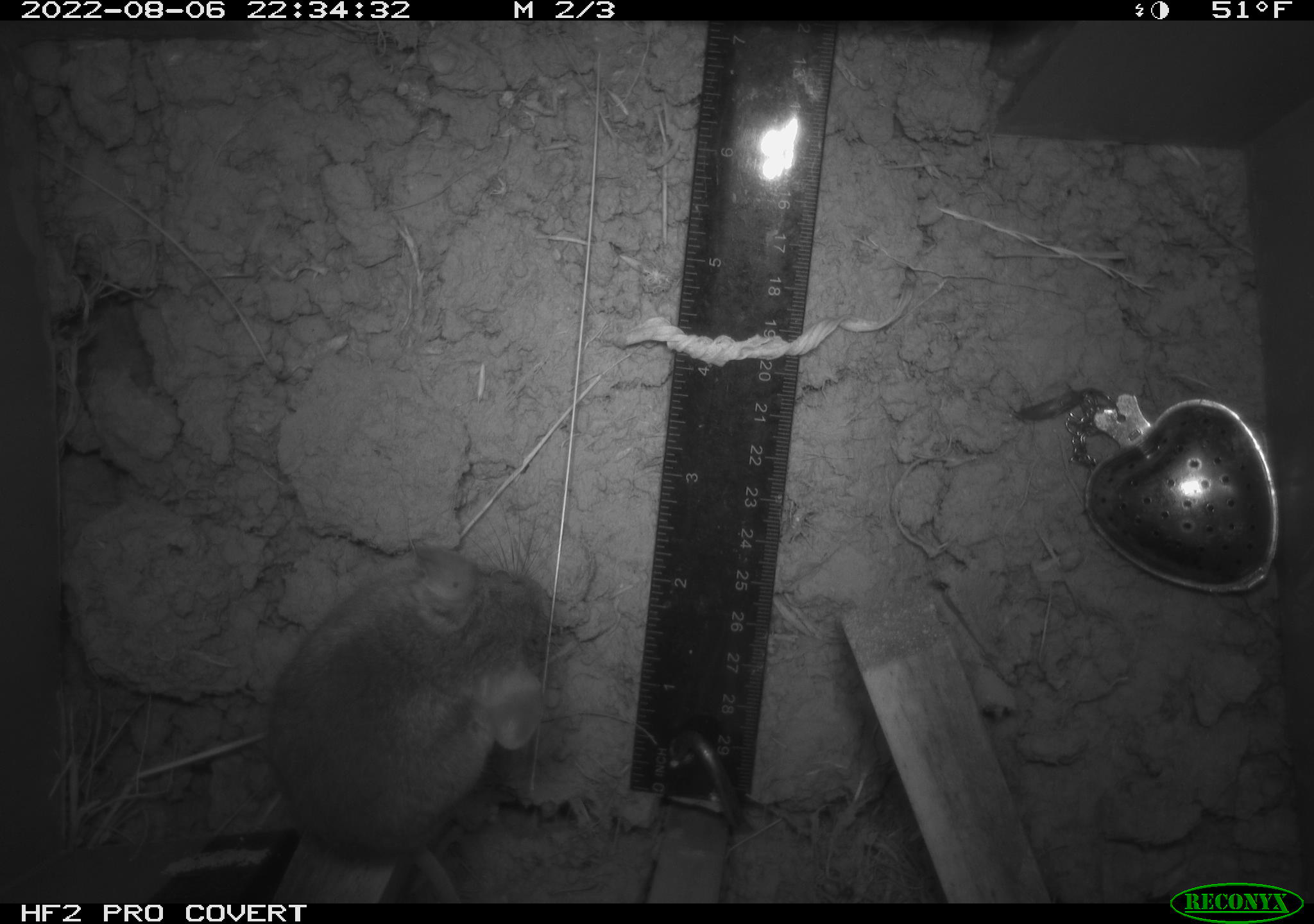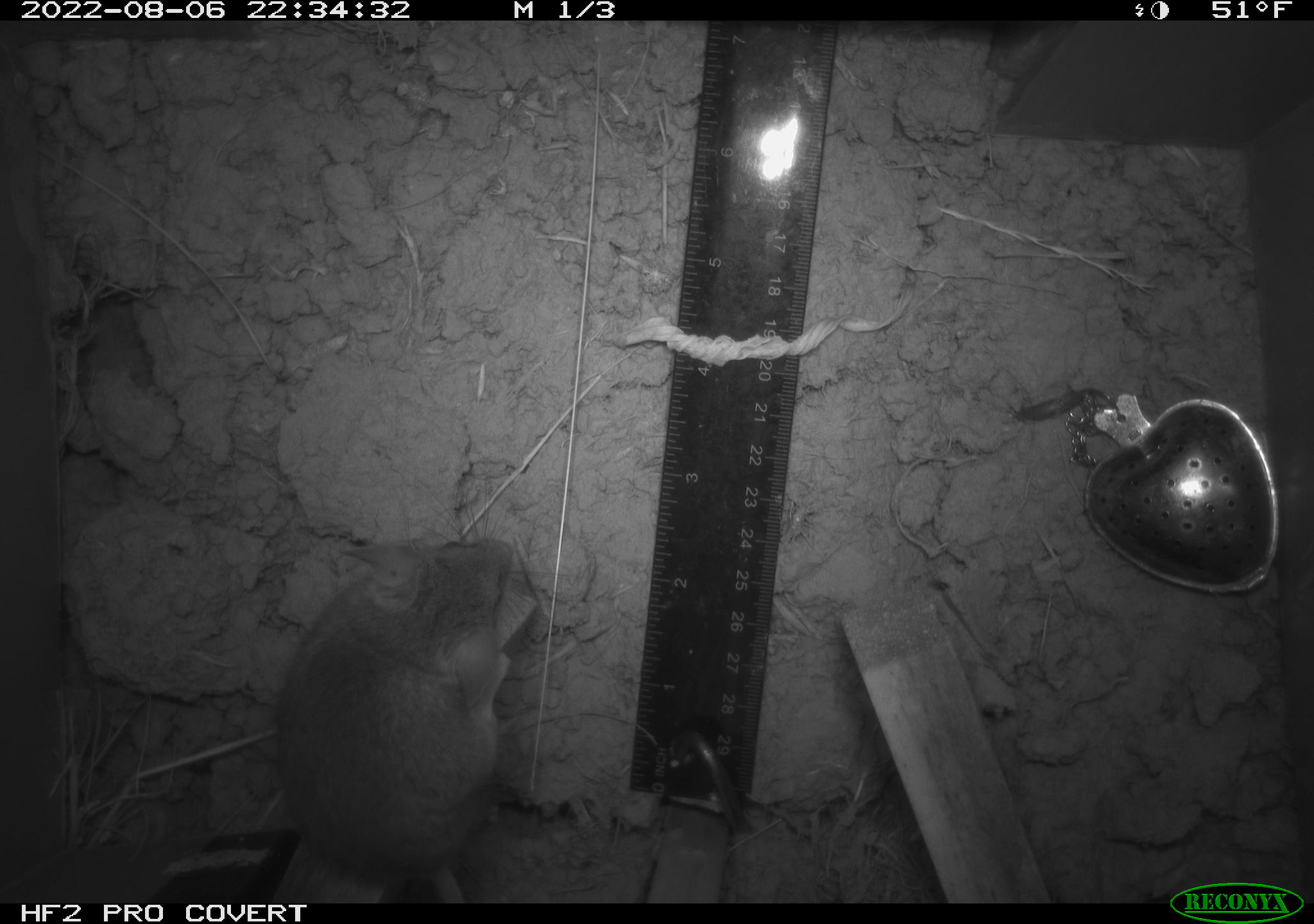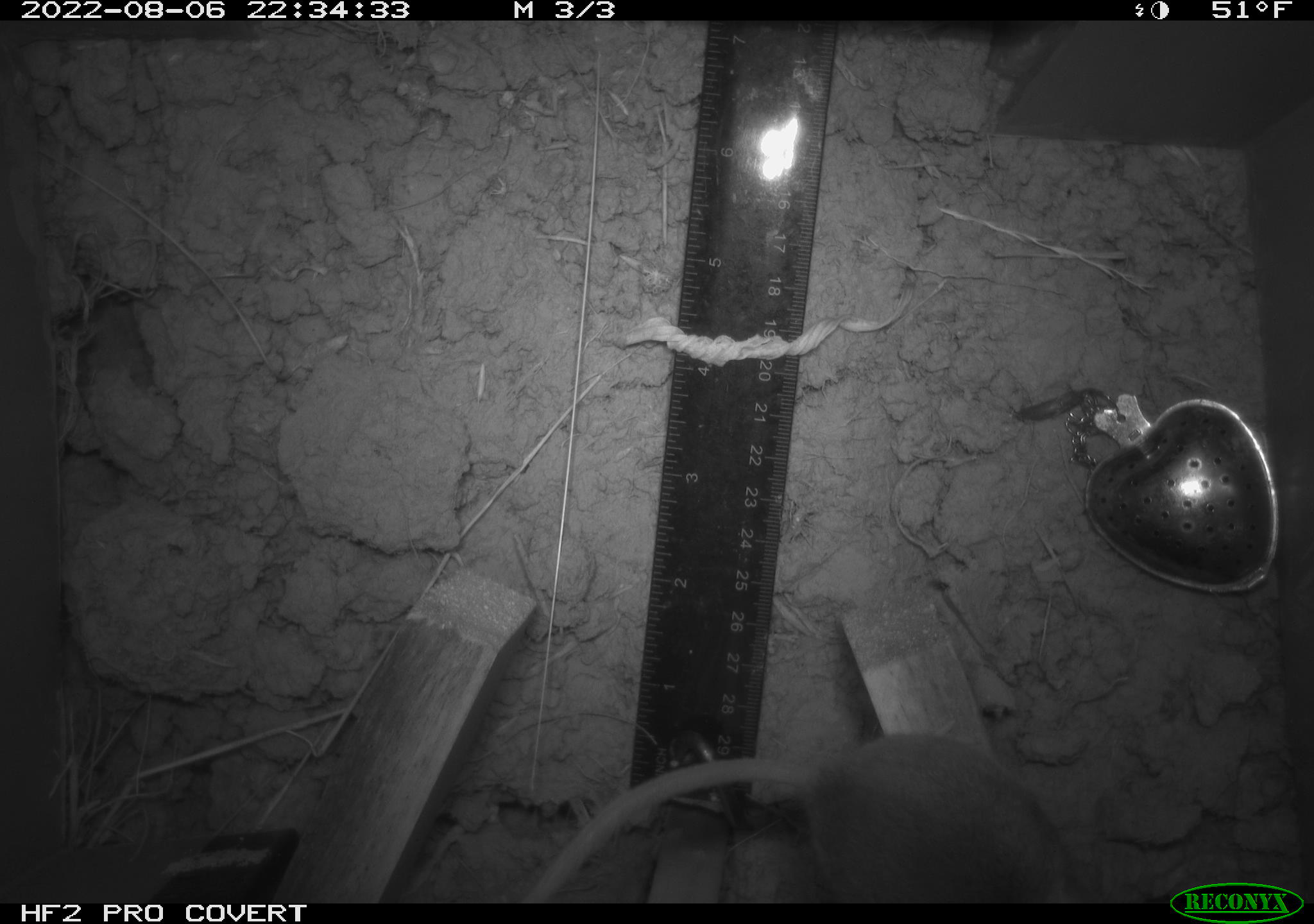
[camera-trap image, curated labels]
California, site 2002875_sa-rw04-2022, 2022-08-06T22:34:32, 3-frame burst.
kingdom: Animalia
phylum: Chordata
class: Mammalia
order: Rodentia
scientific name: Rodentia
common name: mouse species